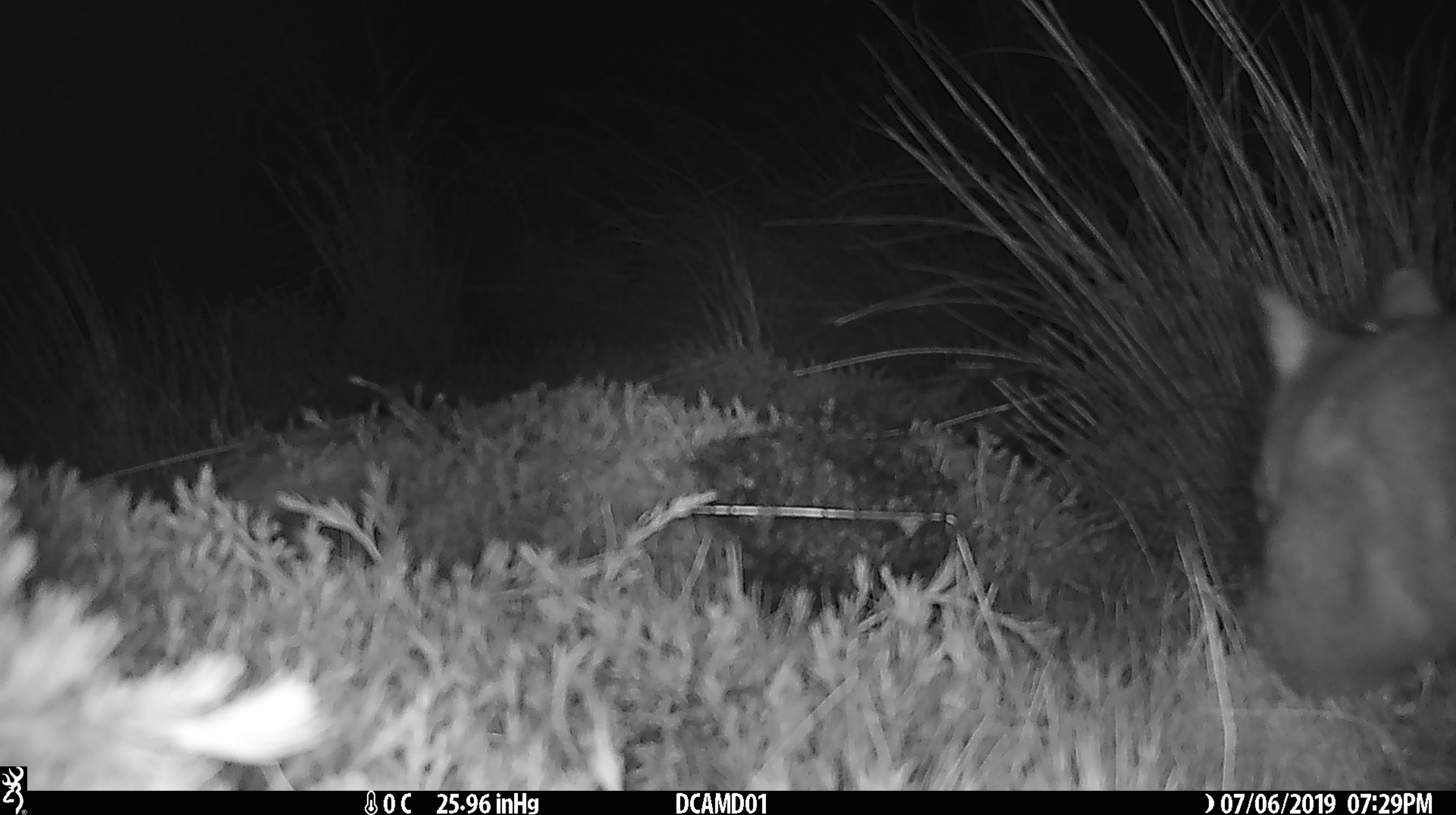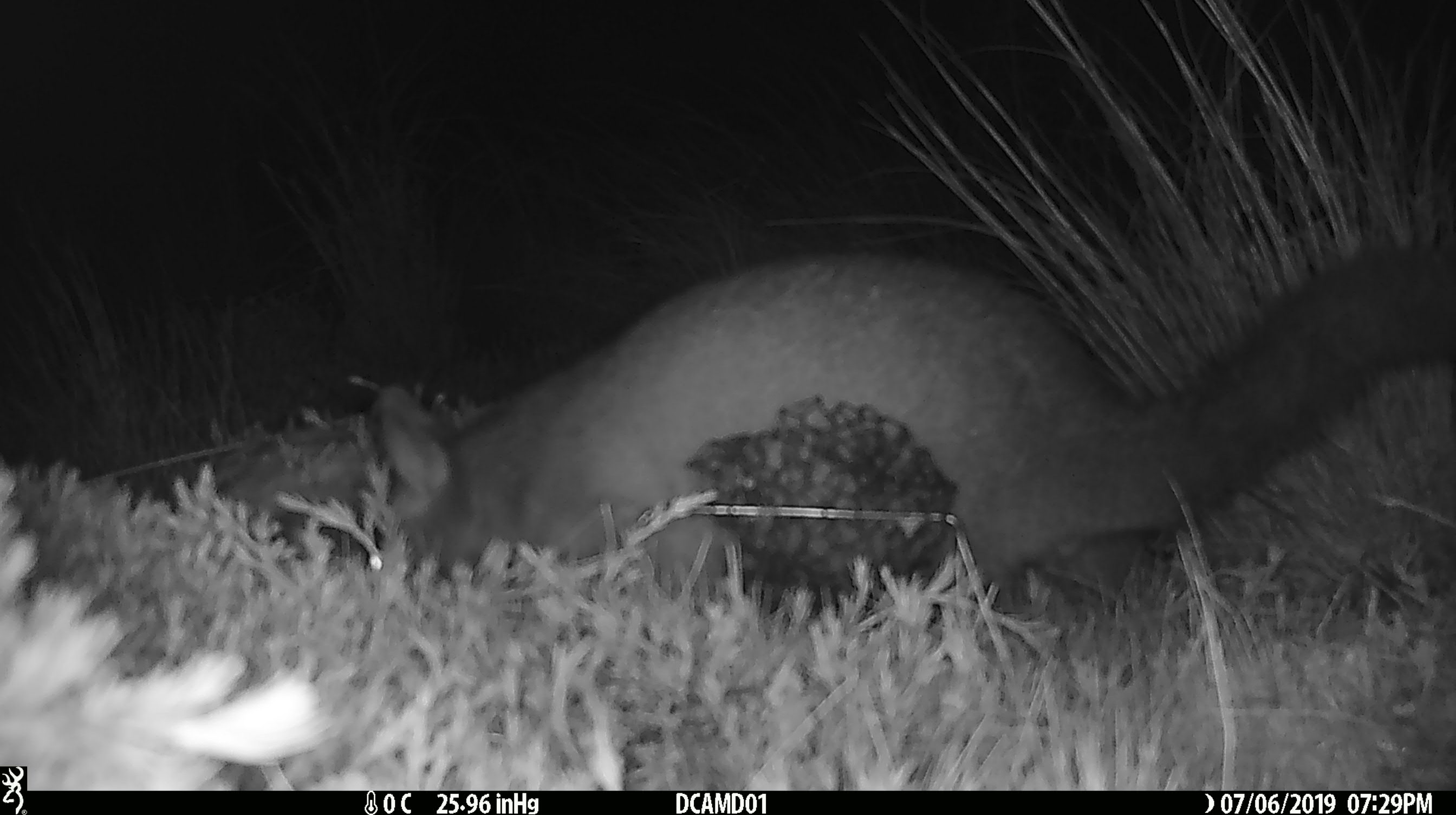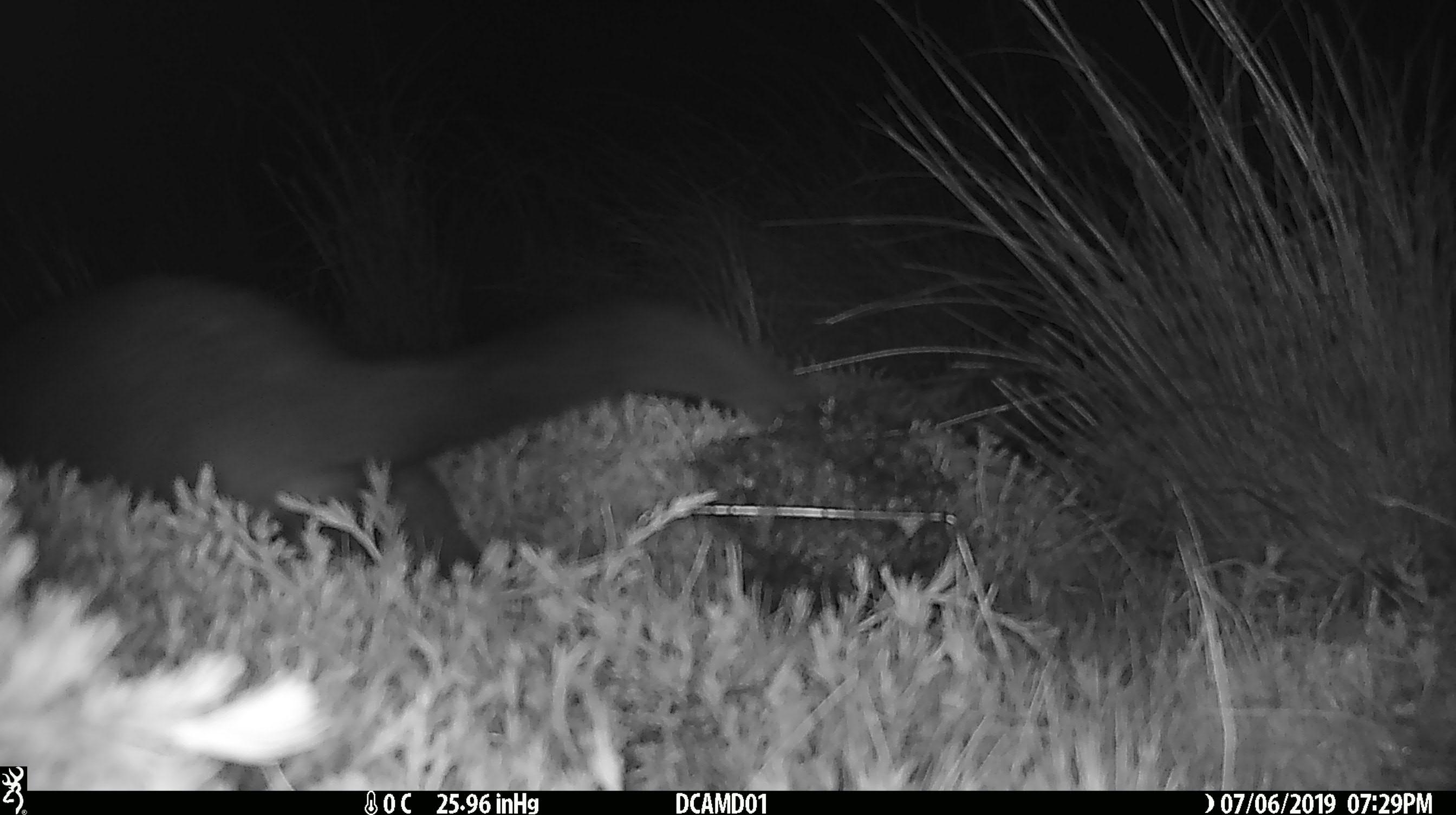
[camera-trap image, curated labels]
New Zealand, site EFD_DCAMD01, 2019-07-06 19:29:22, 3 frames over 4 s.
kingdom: Animalia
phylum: Chordata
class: Mammalia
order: Diprotodontia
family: Phalangeridae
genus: Trichosurus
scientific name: Trichosurus vulpecula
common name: common brushtail possum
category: possum